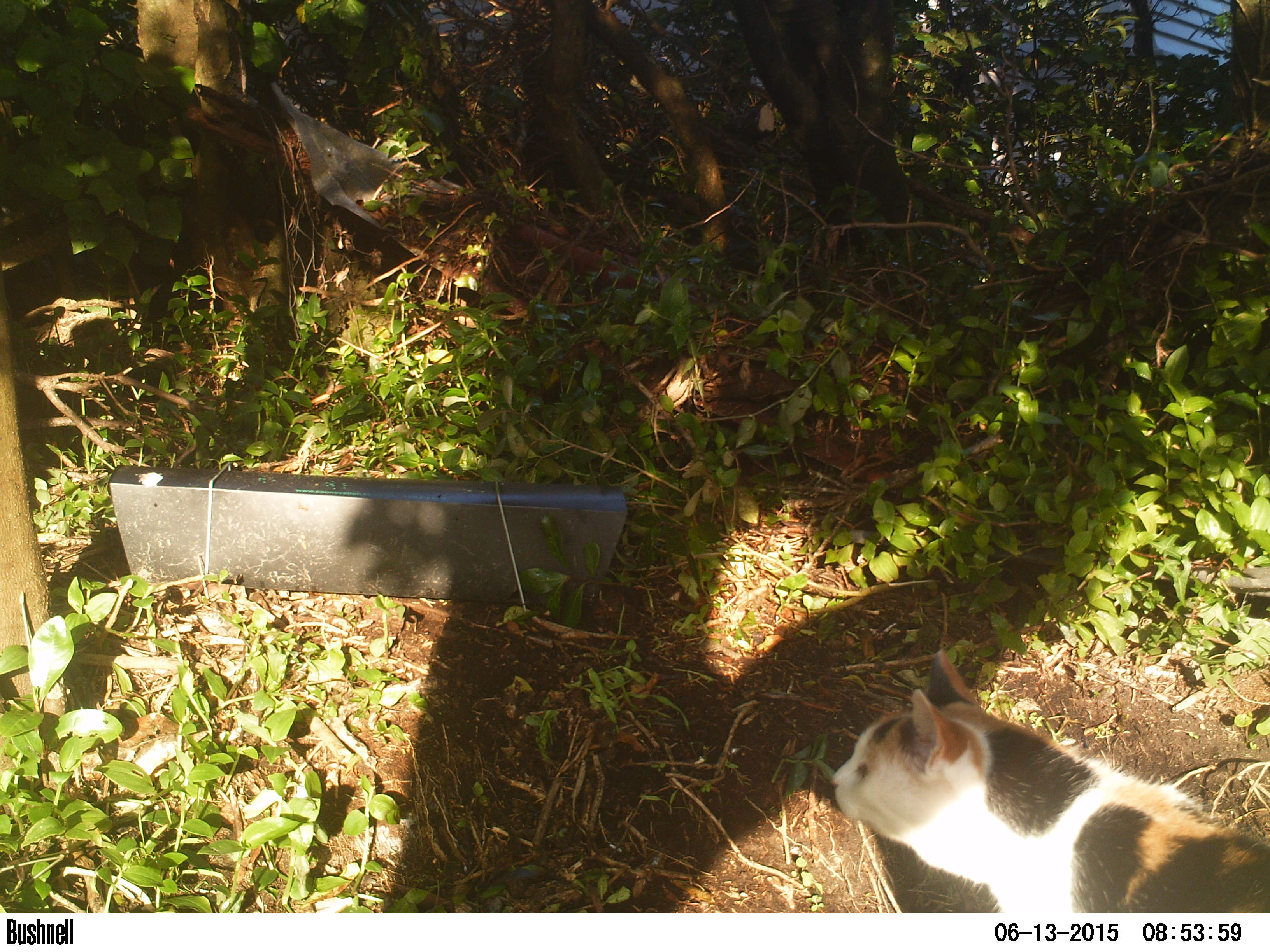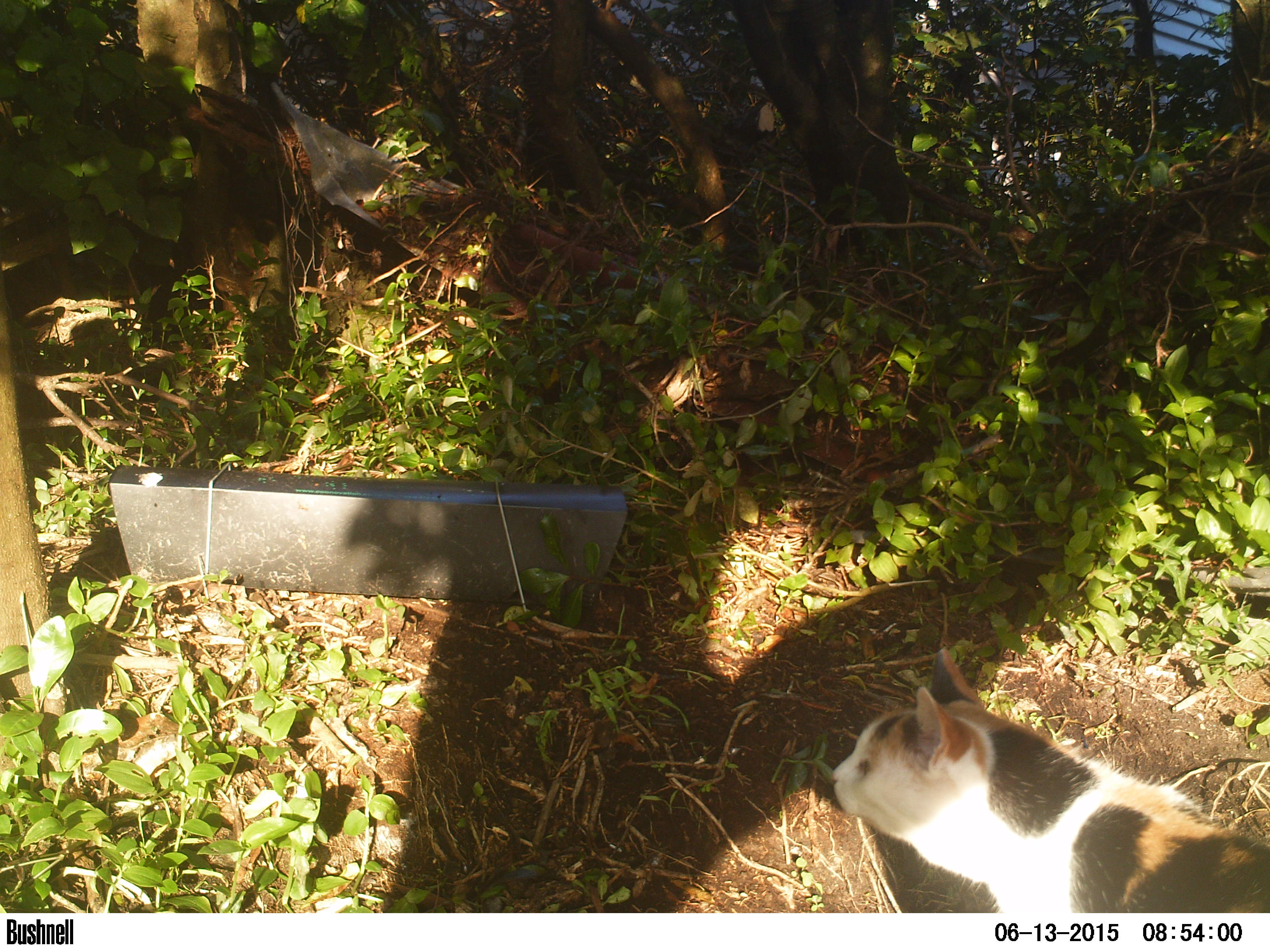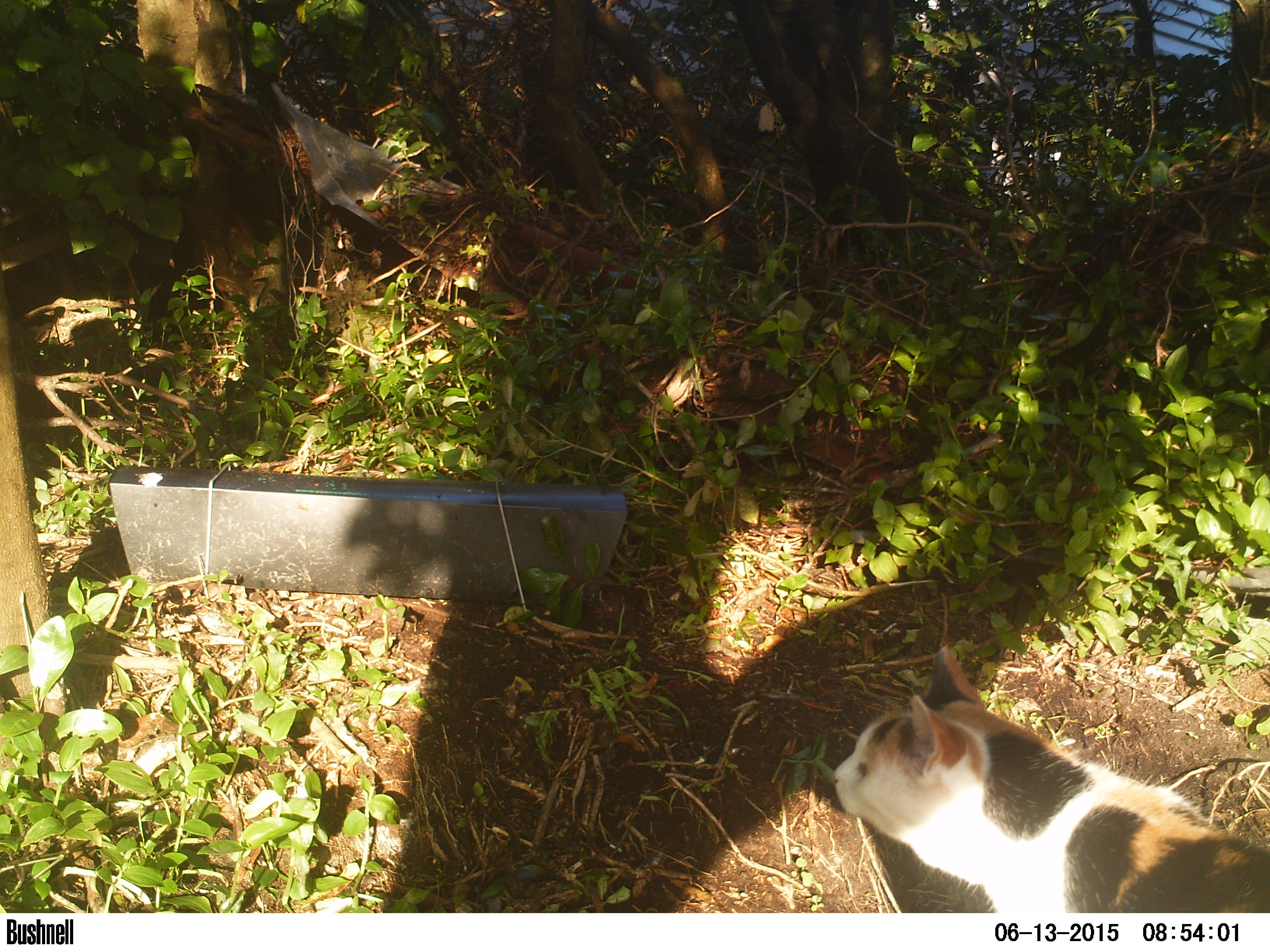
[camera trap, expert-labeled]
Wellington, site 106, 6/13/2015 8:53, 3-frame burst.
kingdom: Animalia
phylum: Chordata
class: Mammalia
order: Carnivora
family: Felidae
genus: Felis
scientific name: Felis catus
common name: cat